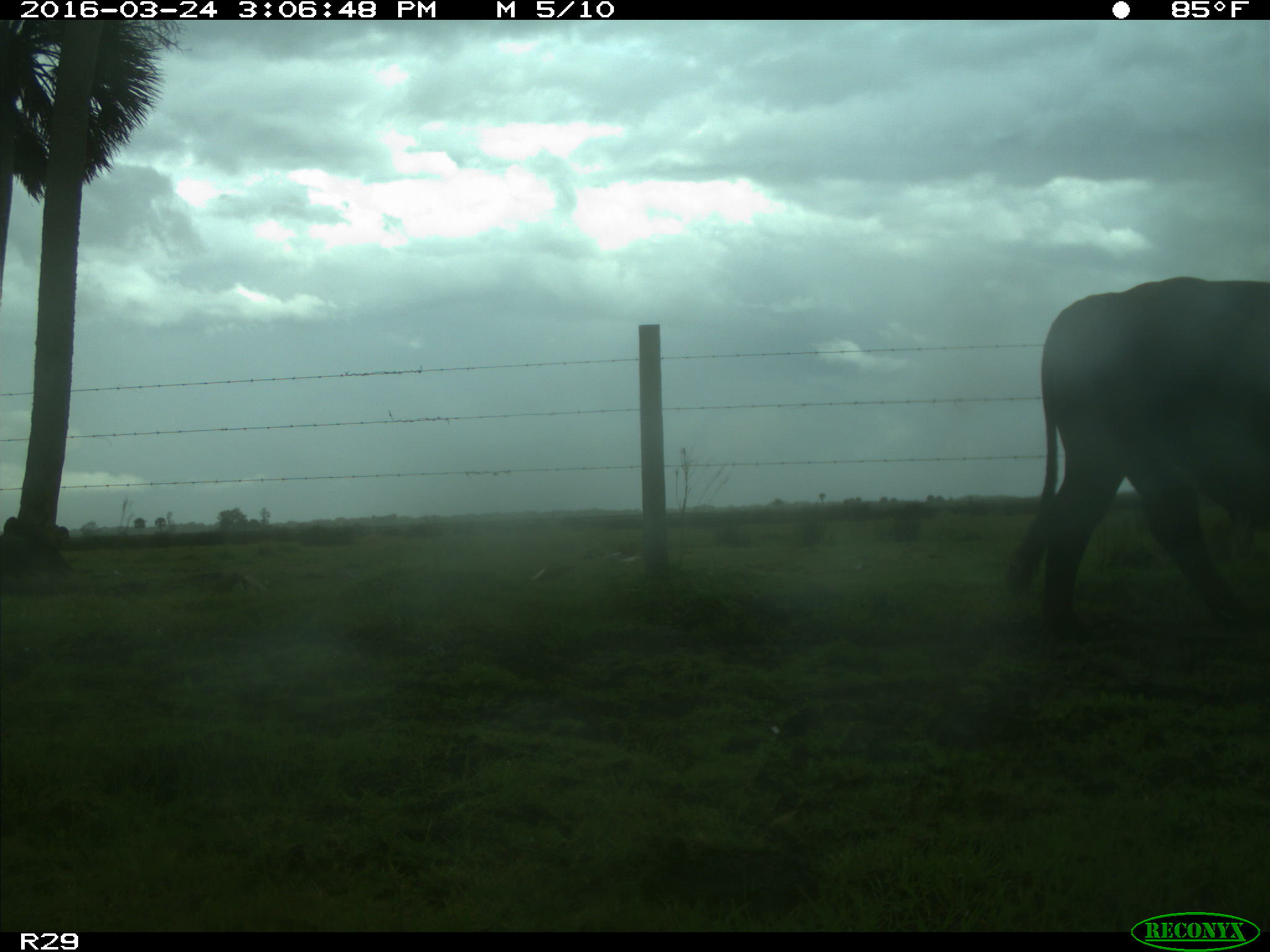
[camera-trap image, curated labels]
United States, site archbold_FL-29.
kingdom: Animalia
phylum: Chordata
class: Mammalia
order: Artiodactyla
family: Bovidae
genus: Bos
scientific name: Bos taurus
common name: domestic cow